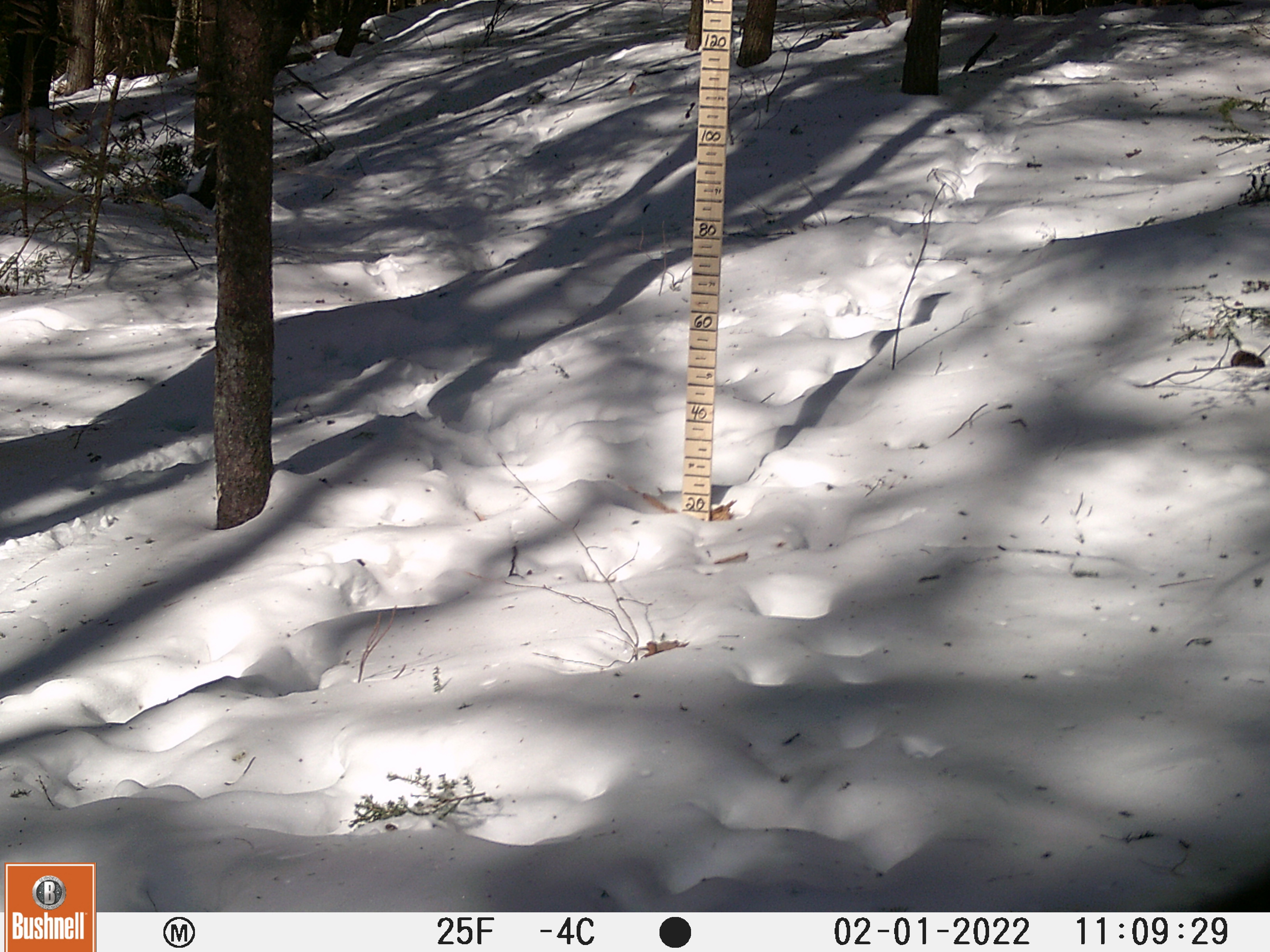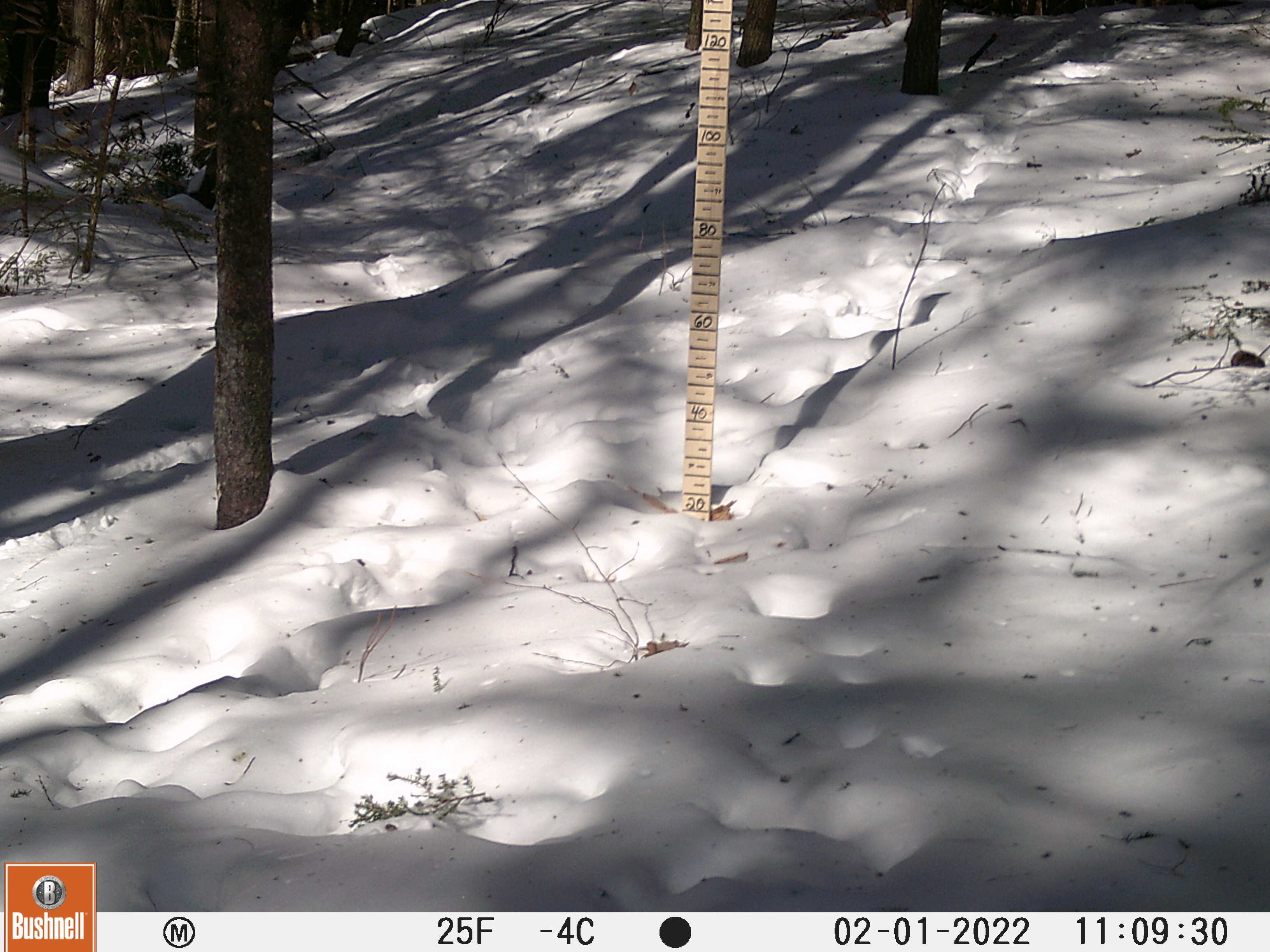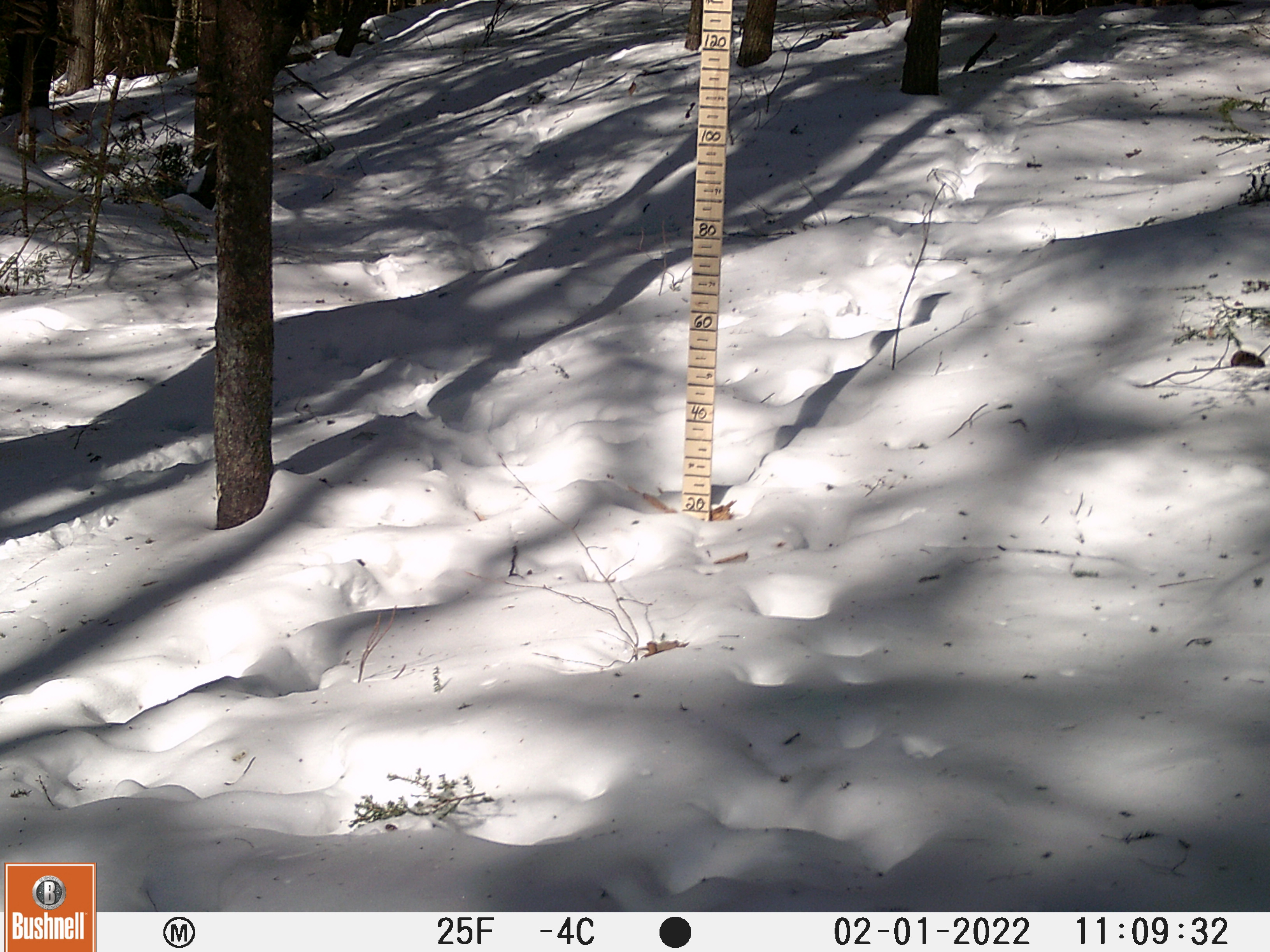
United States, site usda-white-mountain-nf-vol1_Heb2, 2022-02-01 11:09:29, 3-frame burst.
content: unidentified animal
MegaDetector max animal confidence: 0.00